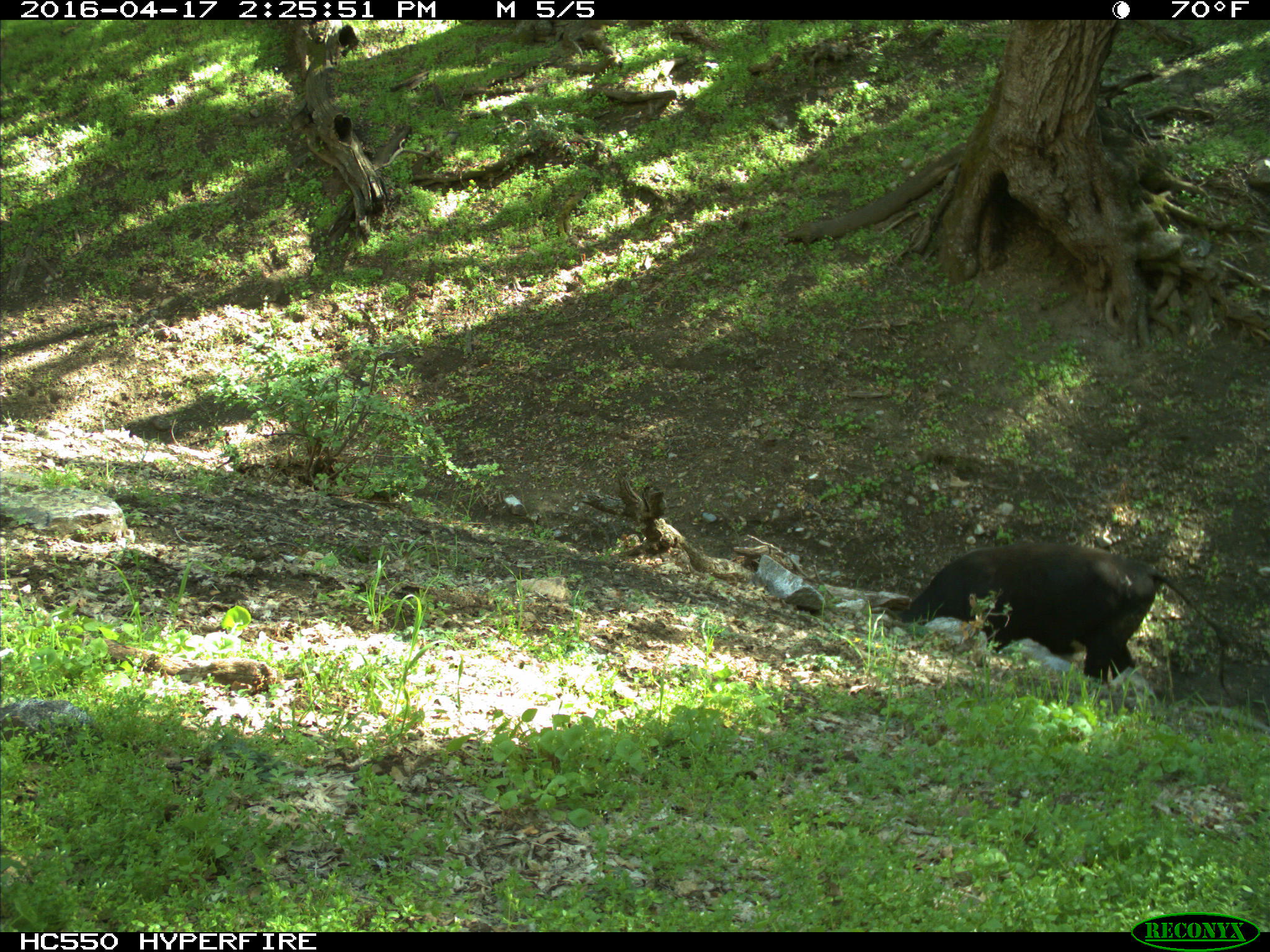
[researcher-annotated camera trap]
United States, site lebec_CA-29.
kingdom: Animalia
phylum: Chordata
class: Mammalia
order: Artiodactyla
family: Bovidae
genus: Bos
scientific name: Bos taurus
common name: domestic cow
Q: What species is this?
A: Bos taurus (domestic cow).